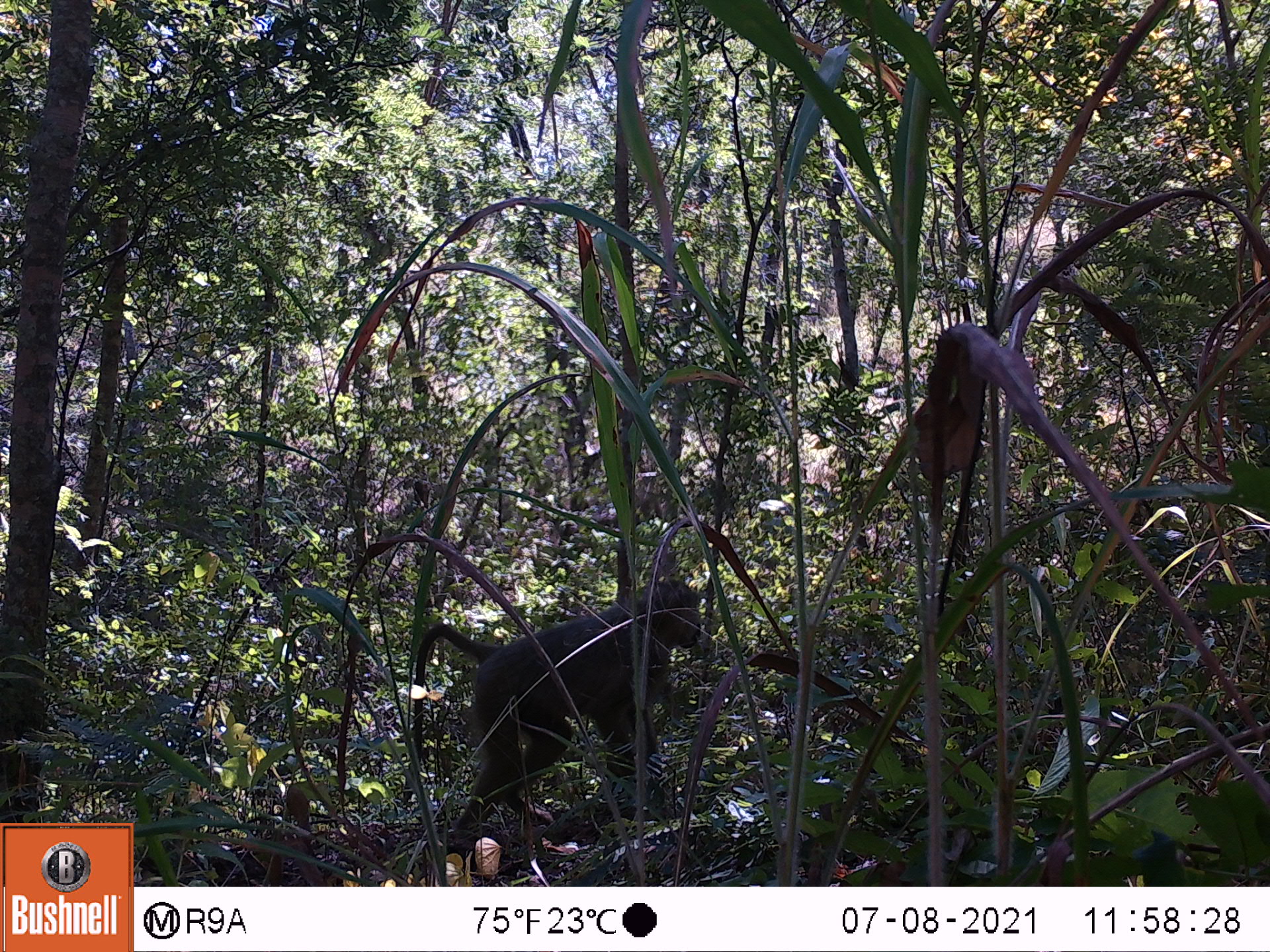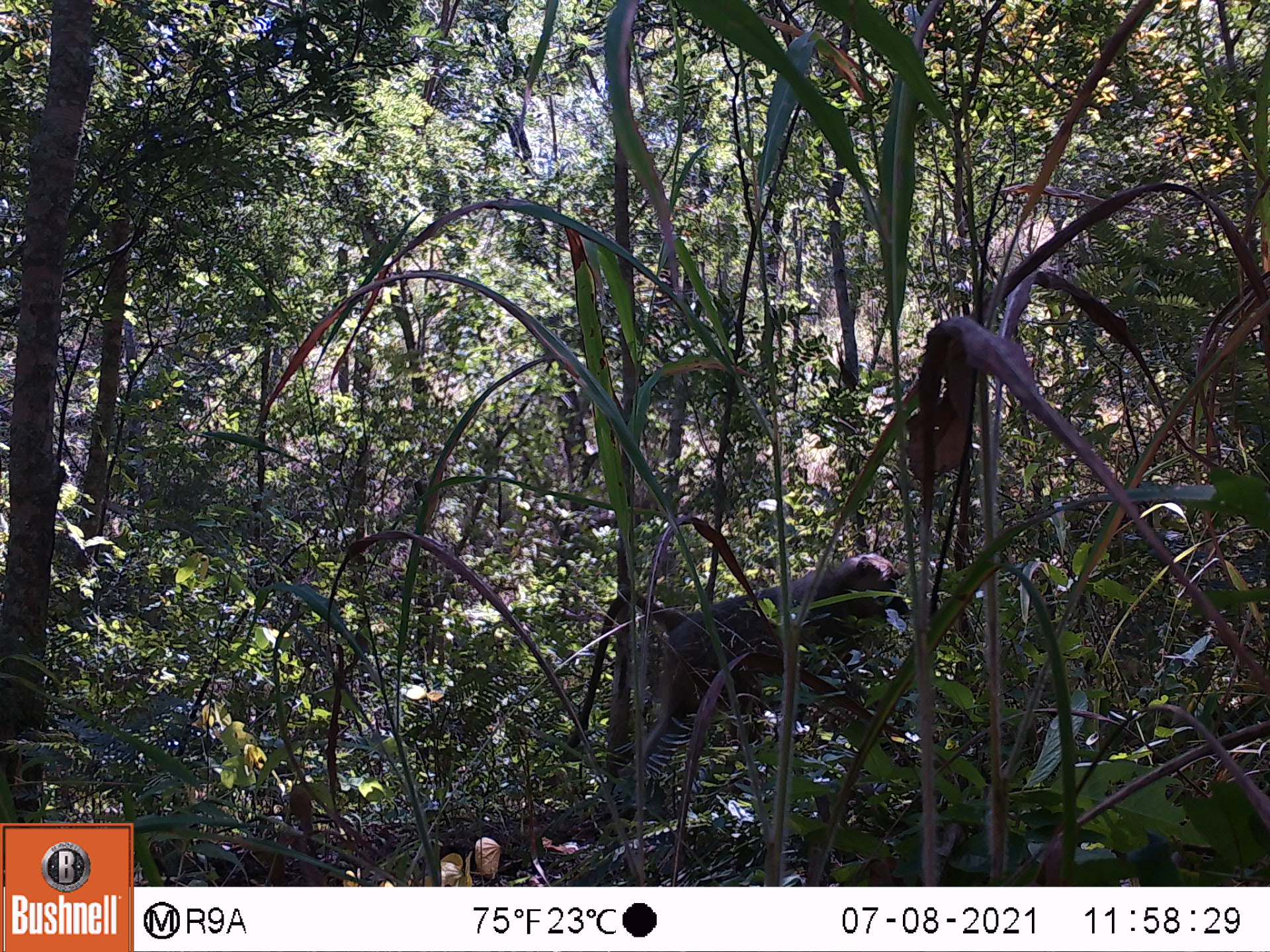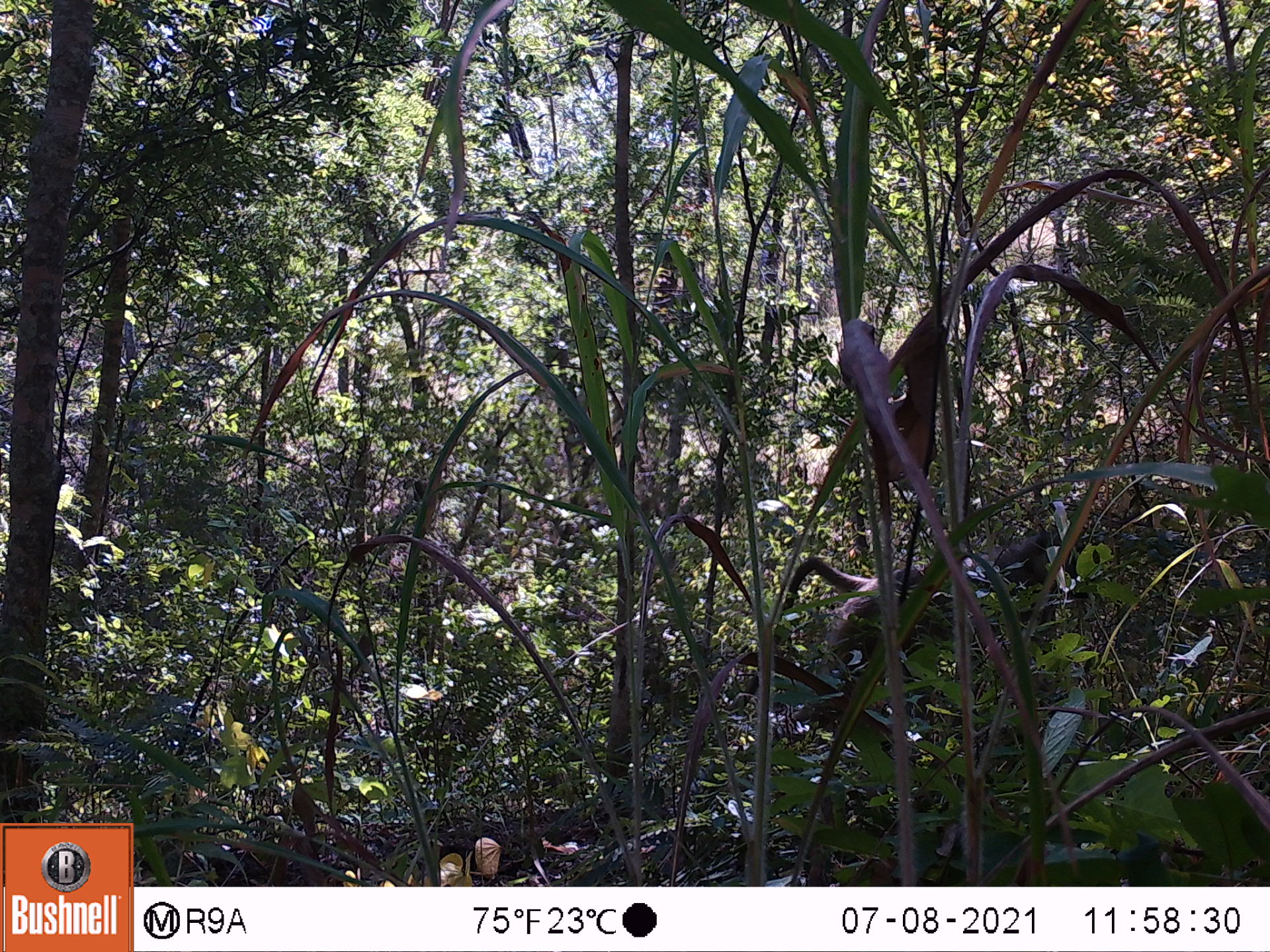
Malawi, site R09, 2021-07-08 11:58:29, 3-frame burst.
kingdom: Animalia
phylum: Chordata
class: Mammalia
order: Primates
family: Cercopithecidae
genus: Papio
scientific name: Papio cynocephalus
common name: yellow baboon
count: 1